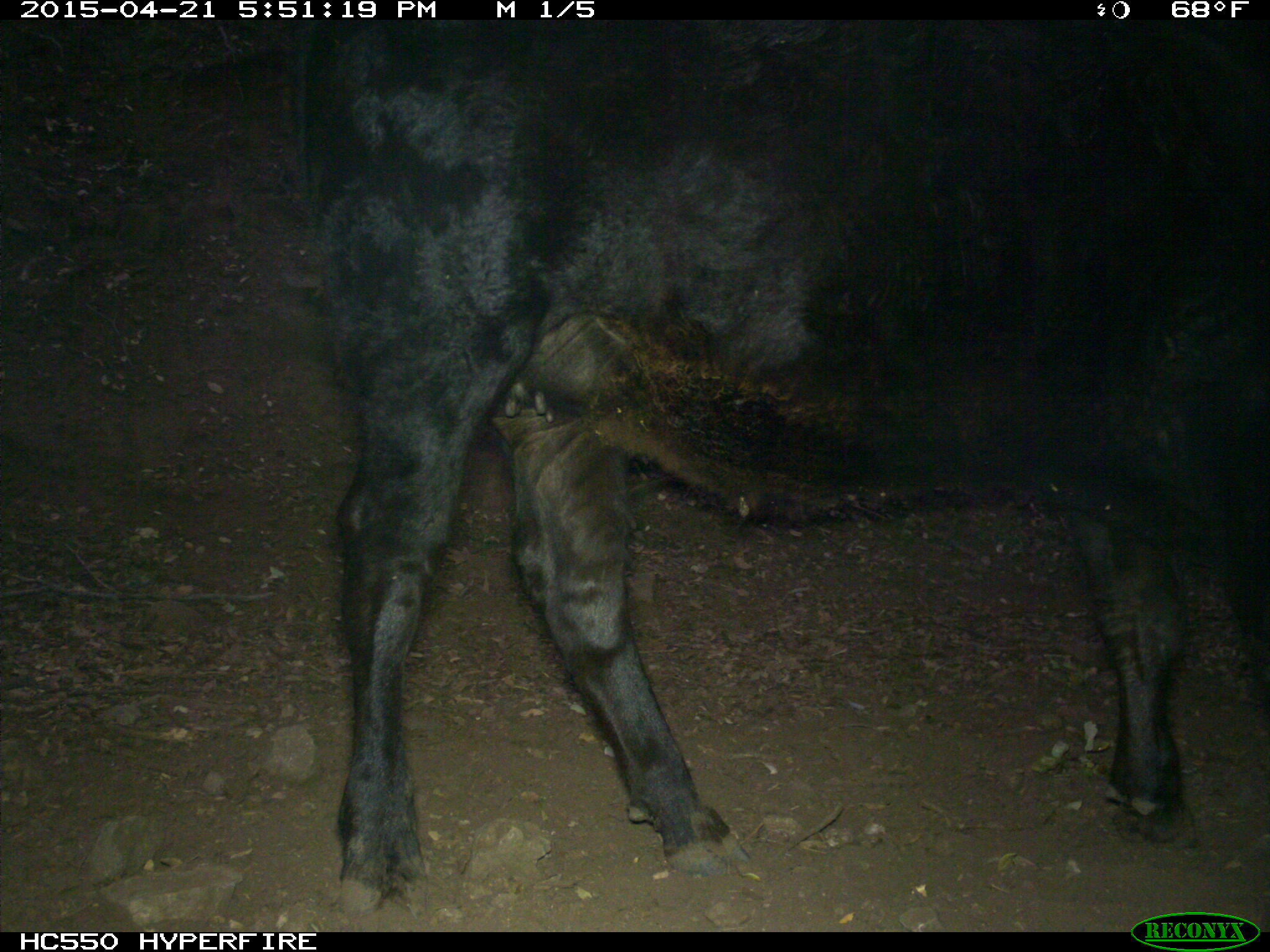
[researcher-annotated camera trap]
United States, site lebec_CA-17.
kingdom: Animalia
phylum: Chordata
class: Mammalia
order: Artiodactyla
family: Bovidae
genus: Bos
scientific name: Bos taurus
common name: domestic cow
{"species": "Bos taurus (domestic cow)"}